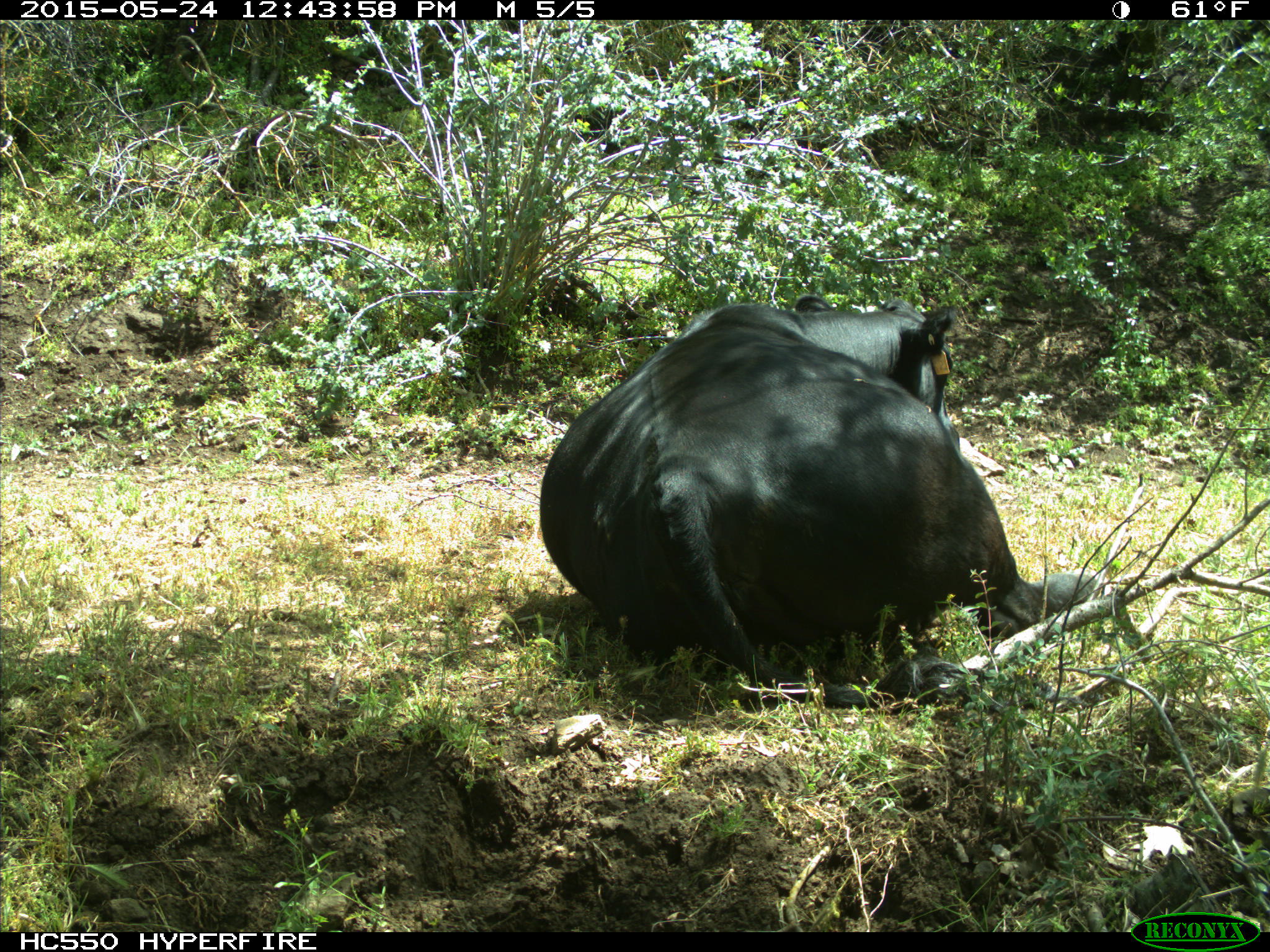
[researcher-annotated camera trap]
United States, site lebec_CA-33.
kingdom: Animalia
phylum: Chordata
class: Mammalia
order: Artiodactyla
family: Bovidae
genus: Bos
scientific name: Bos taurus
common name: domestic cow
Bos taurus (domestic cow).